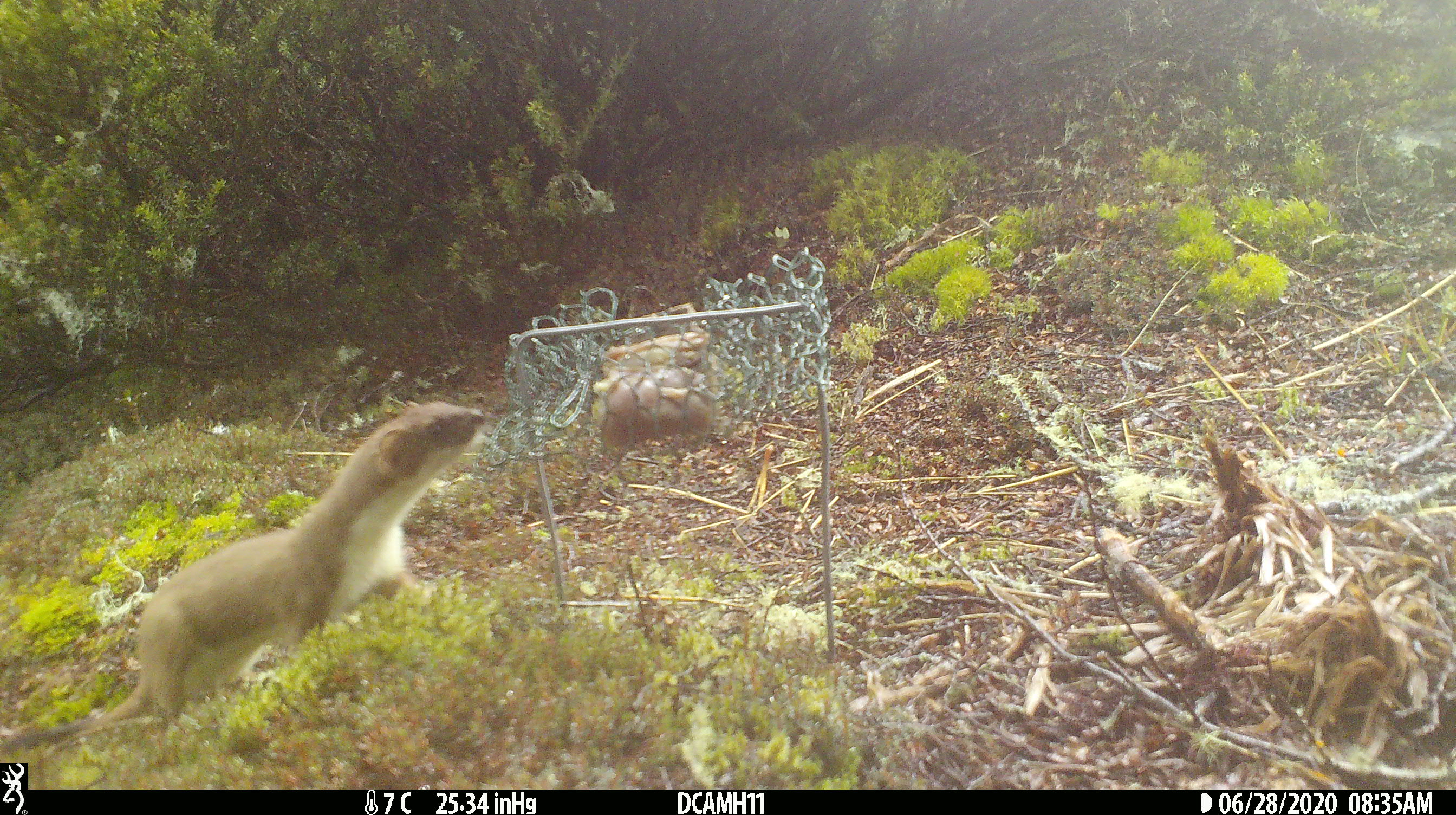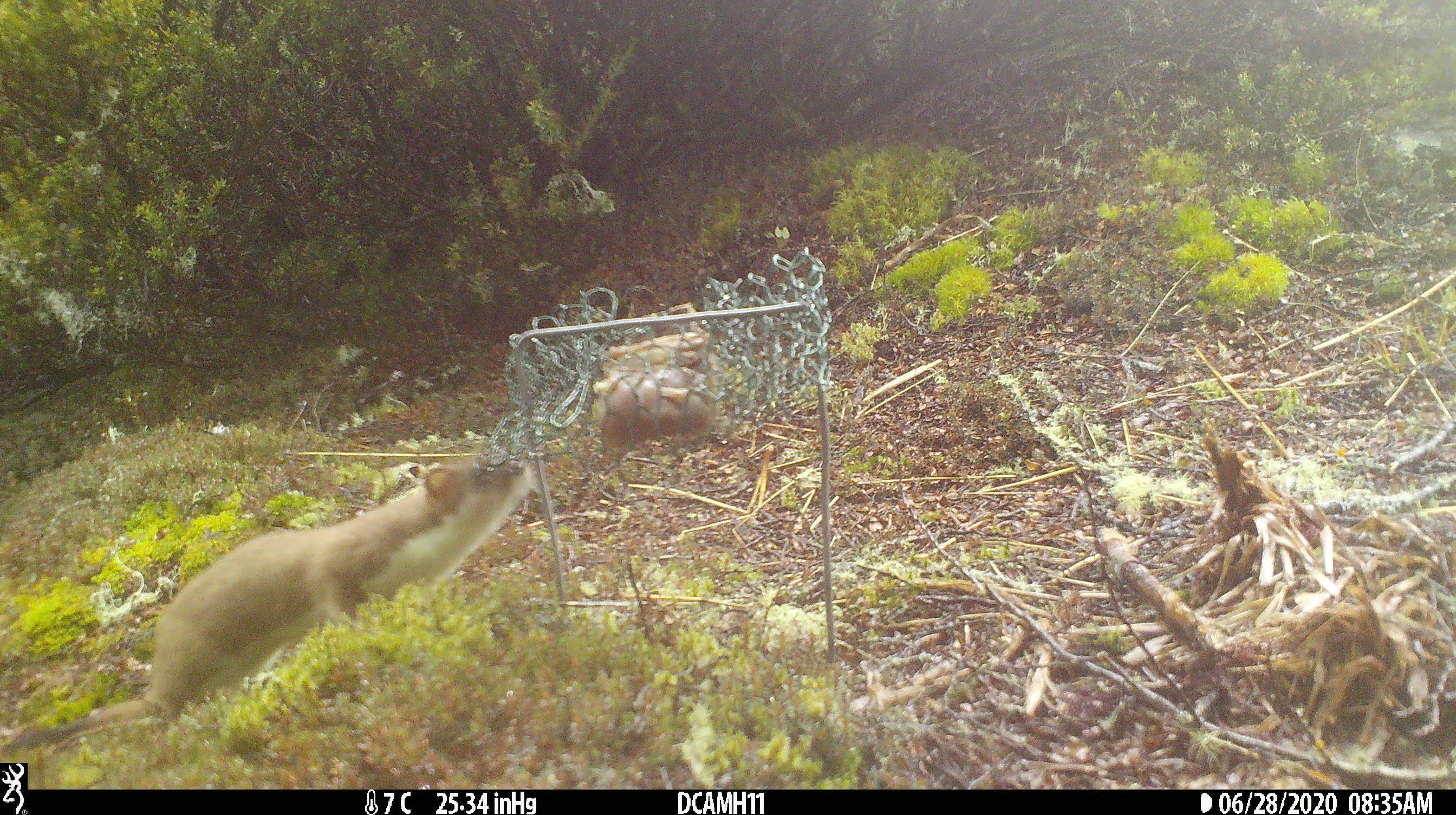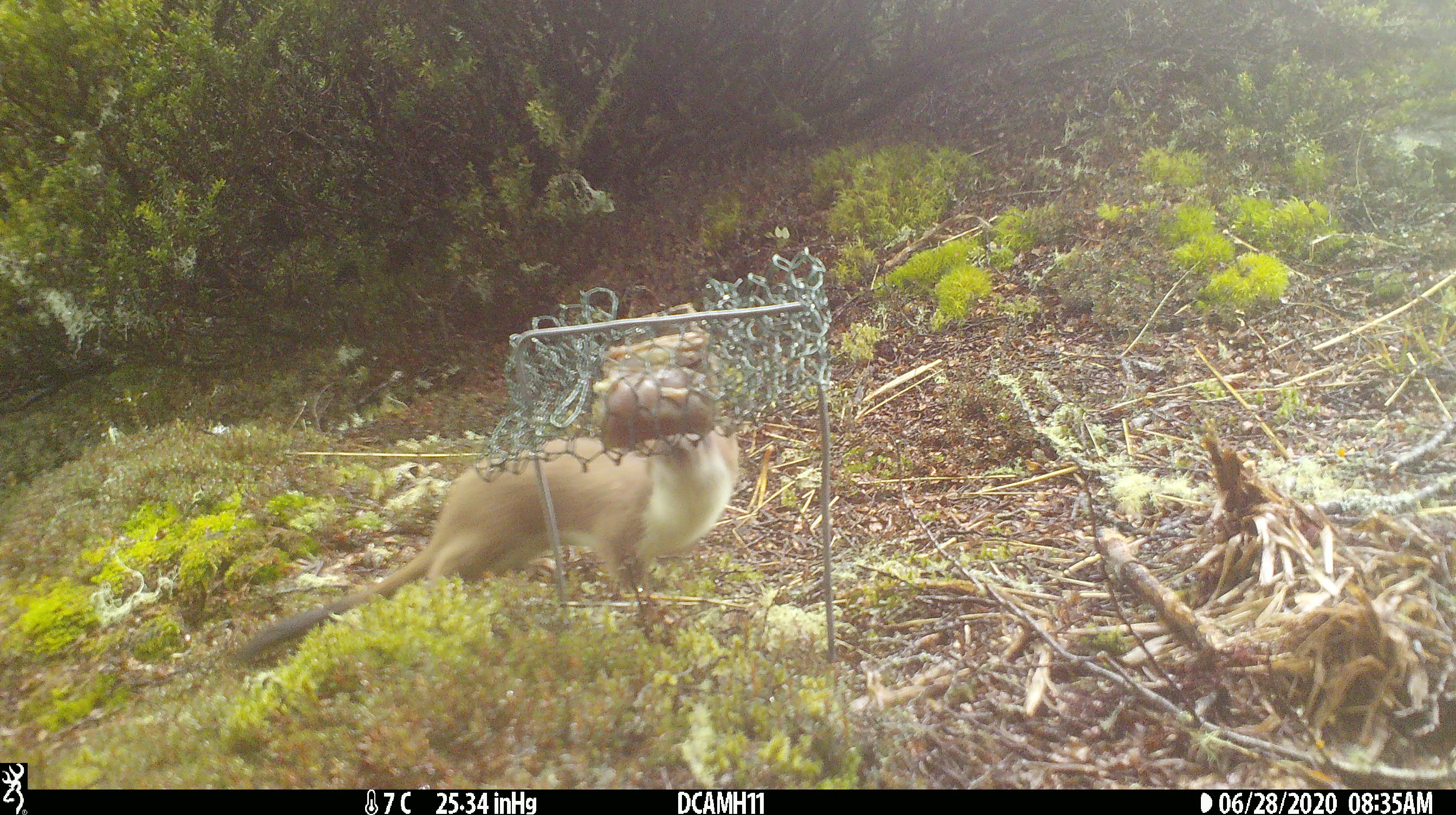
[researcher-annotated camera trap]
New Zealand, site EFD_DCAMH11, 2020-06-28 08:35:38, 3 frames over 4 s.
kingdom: Animalia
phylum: Chordata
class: Mammalia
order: Carnivora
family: Mustelidae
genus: Mustela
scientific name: Mustela erminea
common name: stoat